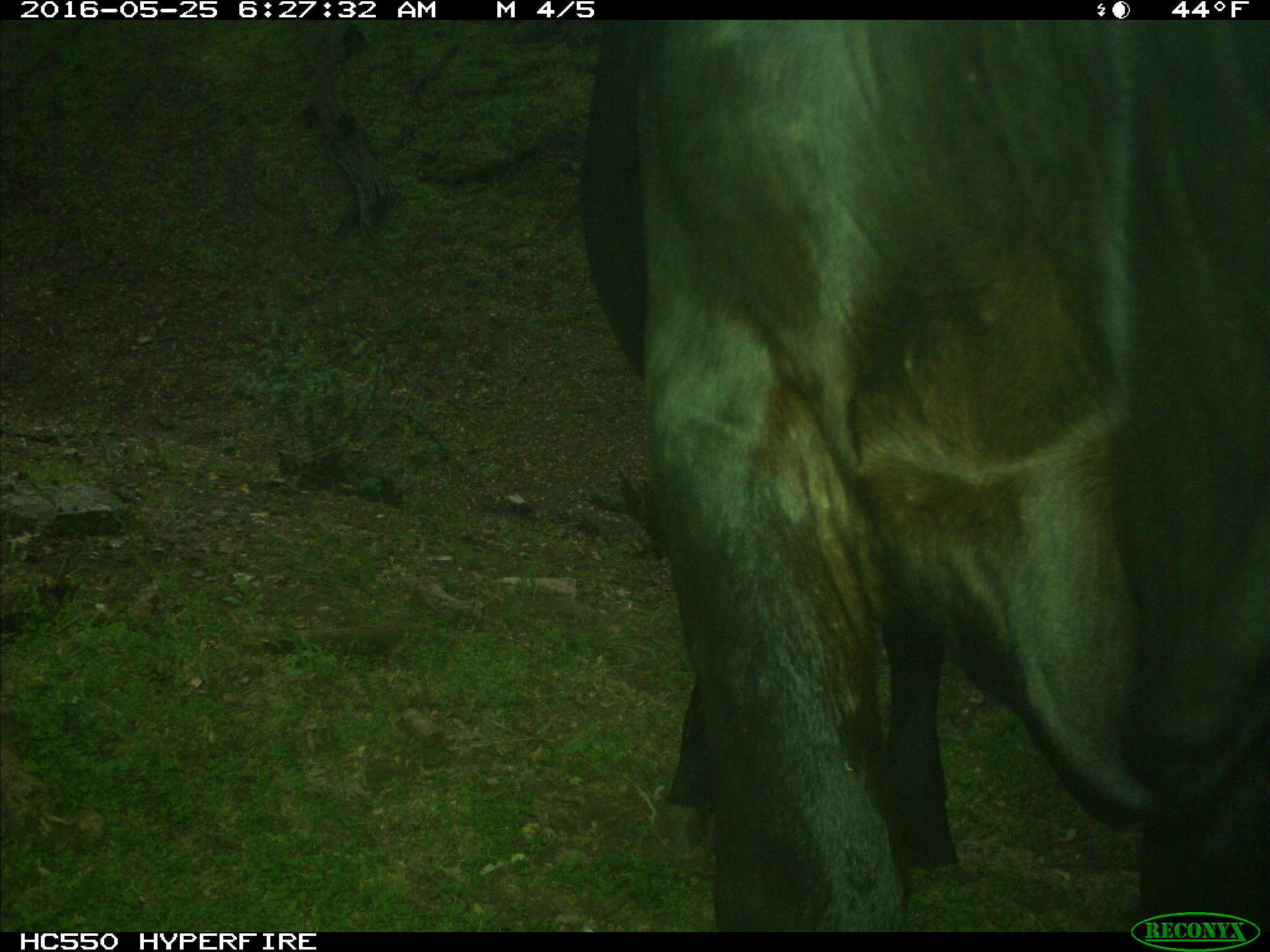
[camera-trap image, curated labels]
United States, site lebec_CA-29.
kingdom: Animalia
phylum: Chordata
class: Mammalia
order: Artiodactyla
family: Bovidae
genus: Bos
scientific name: Bos taurus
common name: domestic cow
Bos taurus (domestic cow).